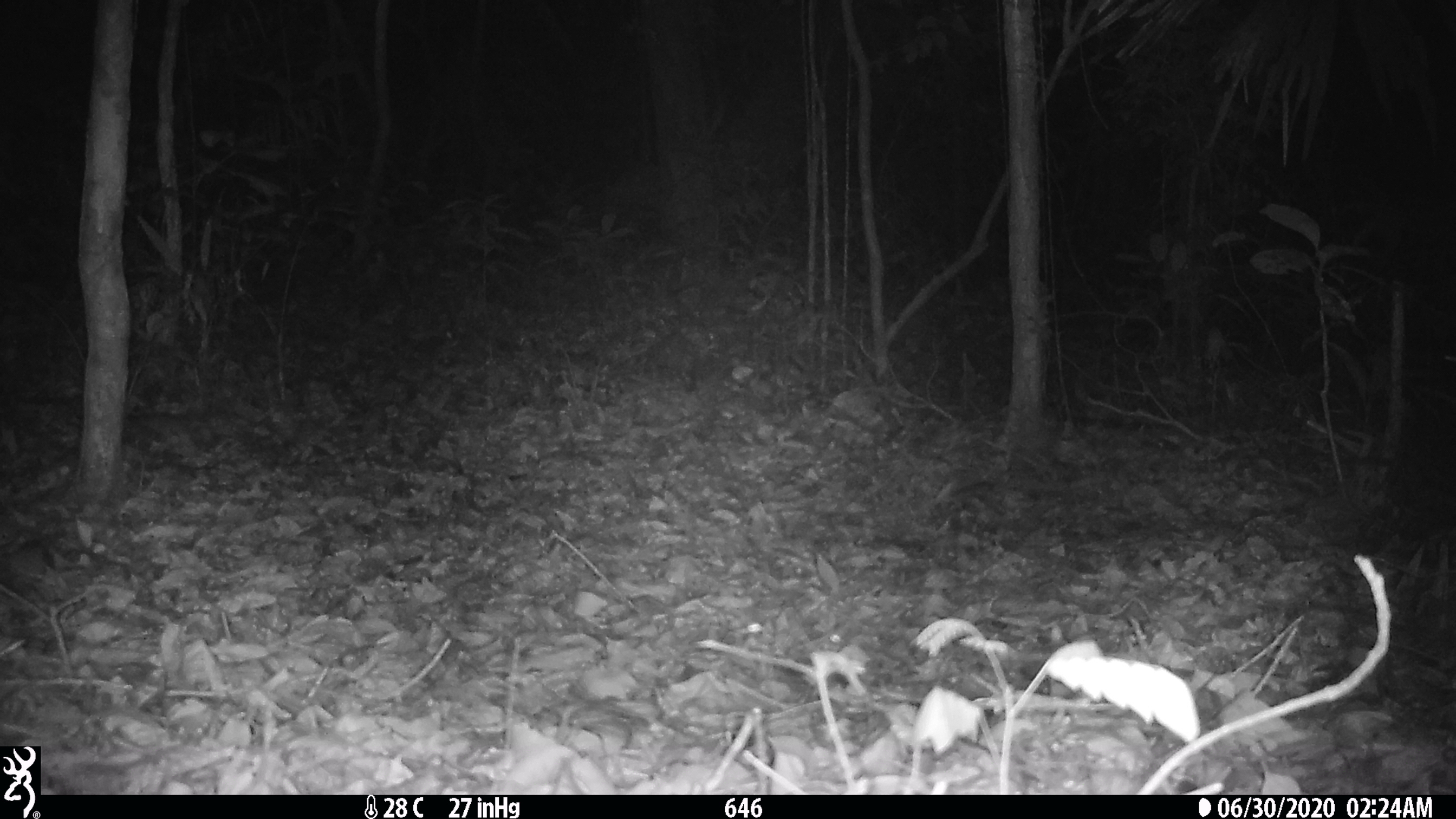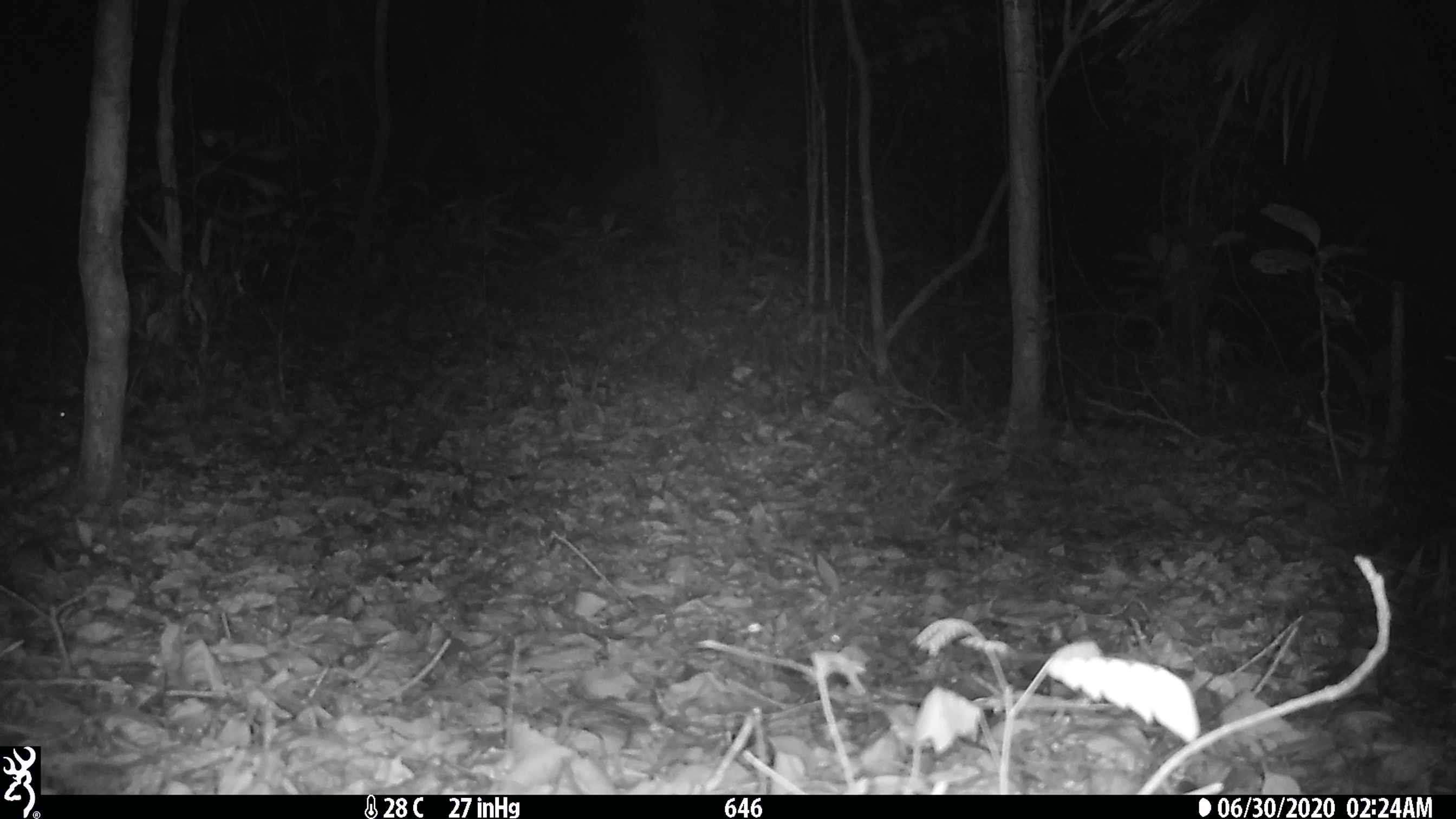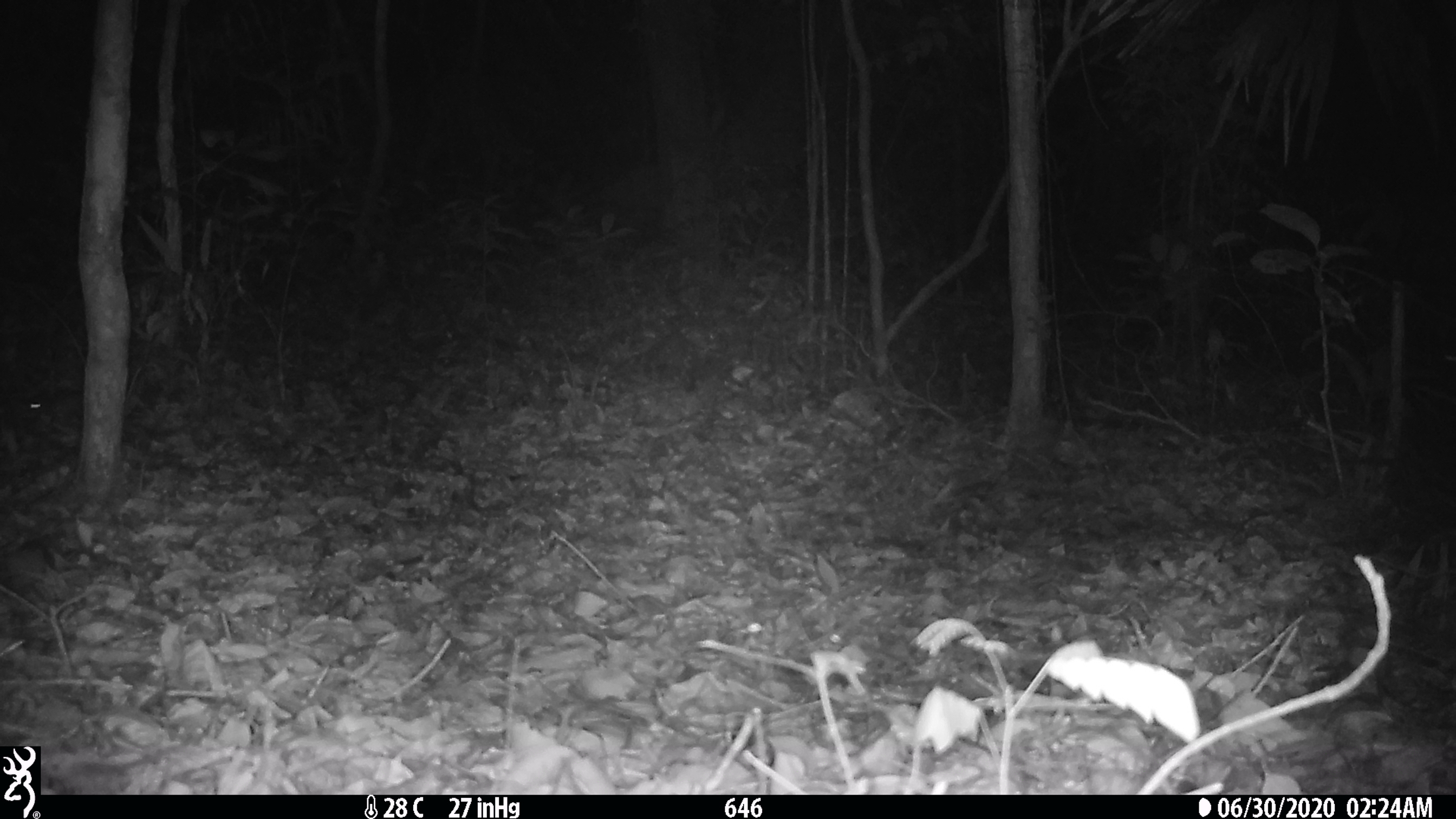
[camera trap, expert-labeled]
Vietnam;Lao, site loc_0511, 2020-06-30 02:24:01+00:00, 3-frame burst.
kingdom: Animalia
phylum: Chordata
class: Mammalia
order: Rodentia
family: Muridae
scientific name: Muridae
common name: old-world mice and rats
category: unidentified murid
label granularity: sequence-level